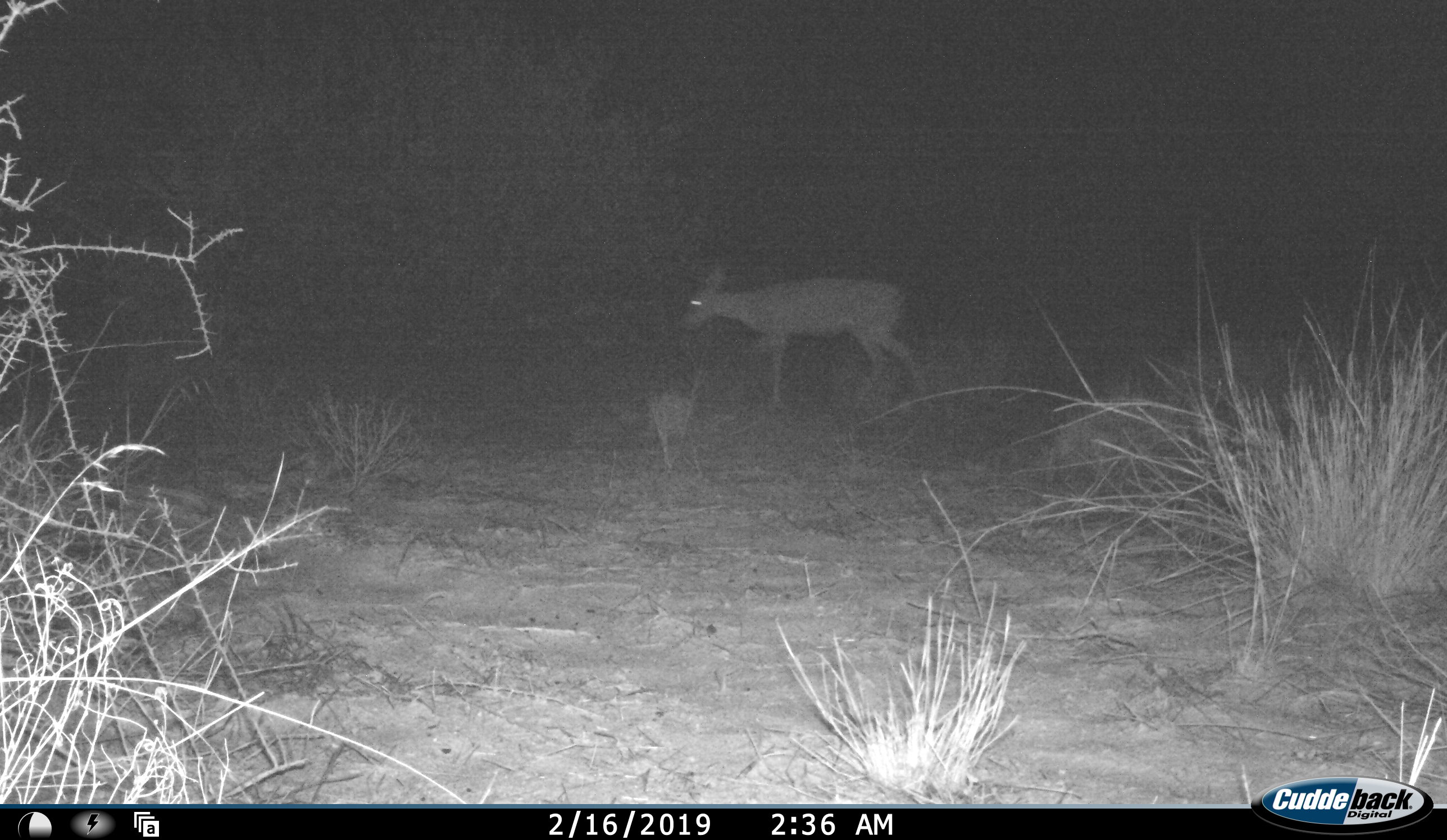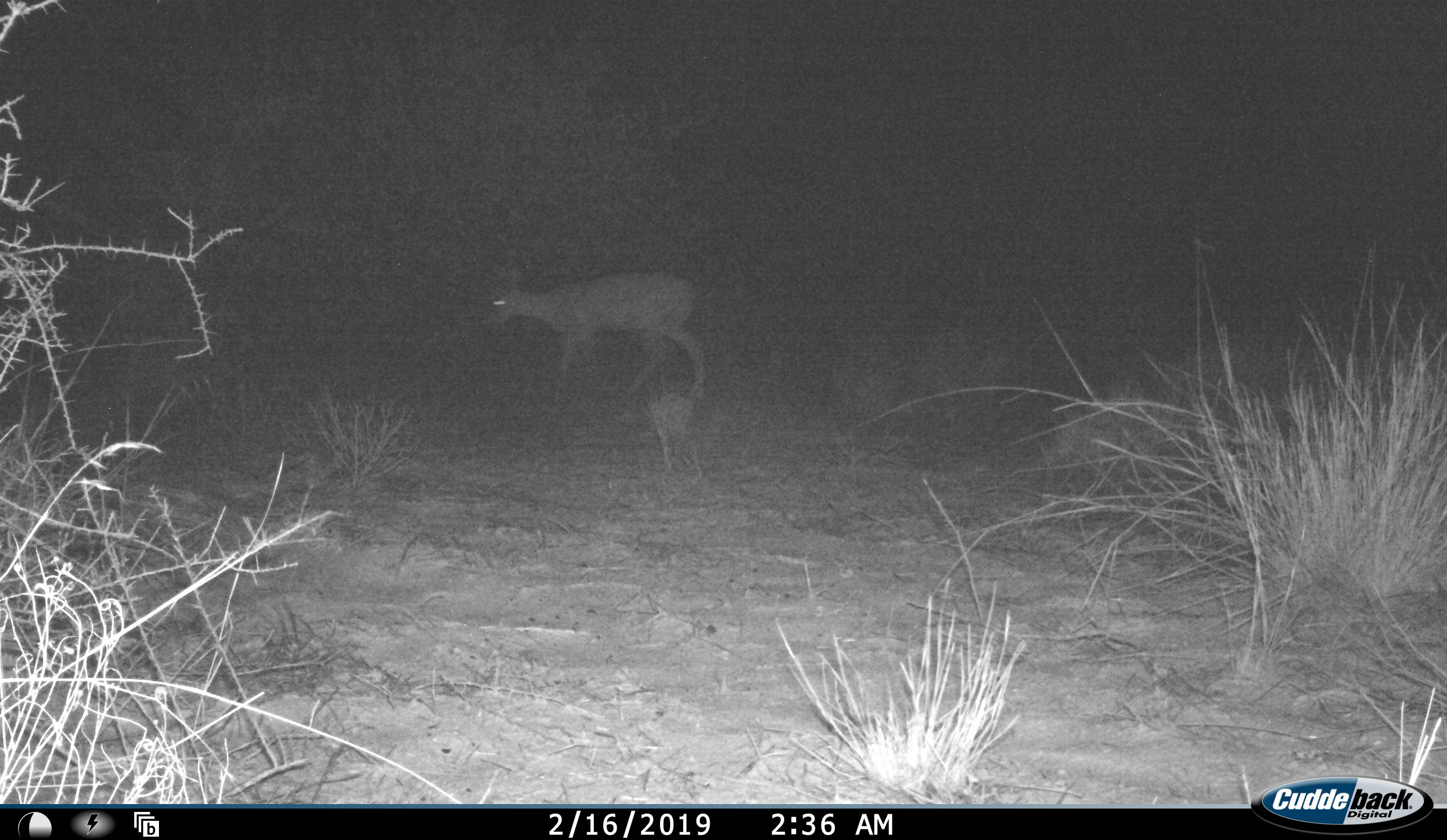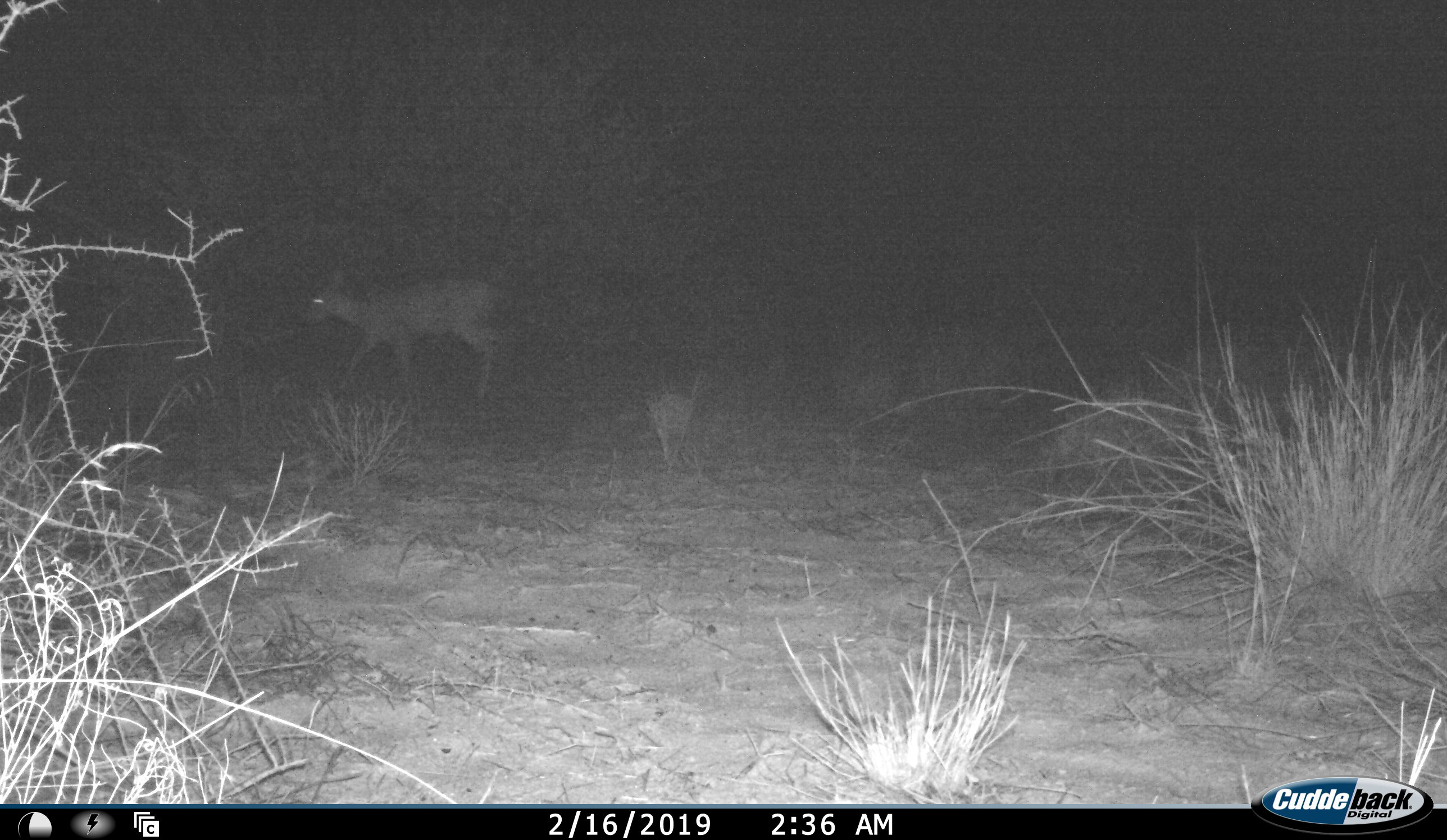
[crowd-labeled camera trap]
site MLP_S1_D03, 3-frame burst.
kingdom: Animalia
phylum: Chordata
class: Mammalia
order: Artiodactyla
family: Bovidae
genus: Sylvicapra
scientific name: Sylvicapra grimmia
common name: common duiker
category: duikercommongrey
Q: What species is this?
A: Duikercommongrey (common duiker) (Sylvicapra grimmia).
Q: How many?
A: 1.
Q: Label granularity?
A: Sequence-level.